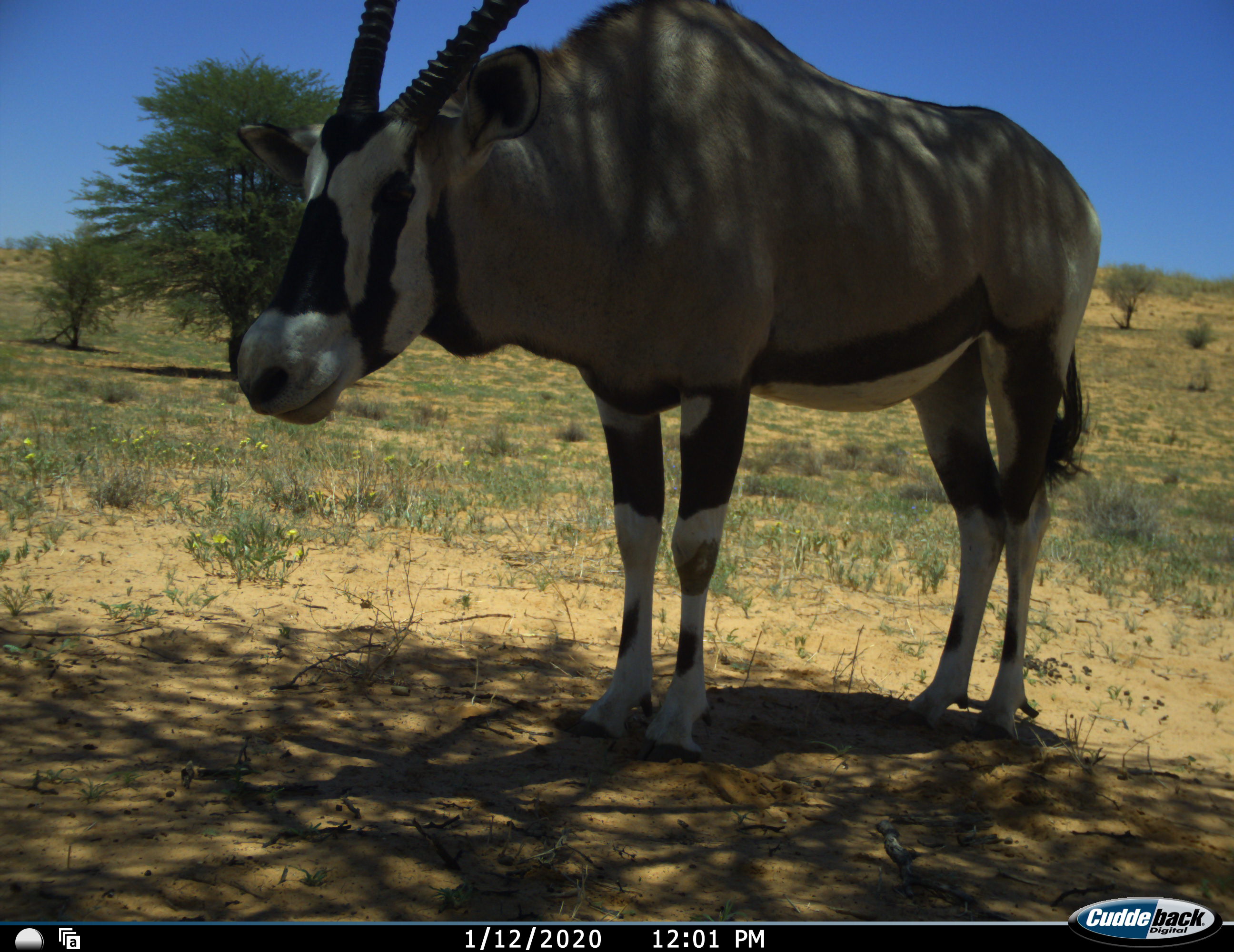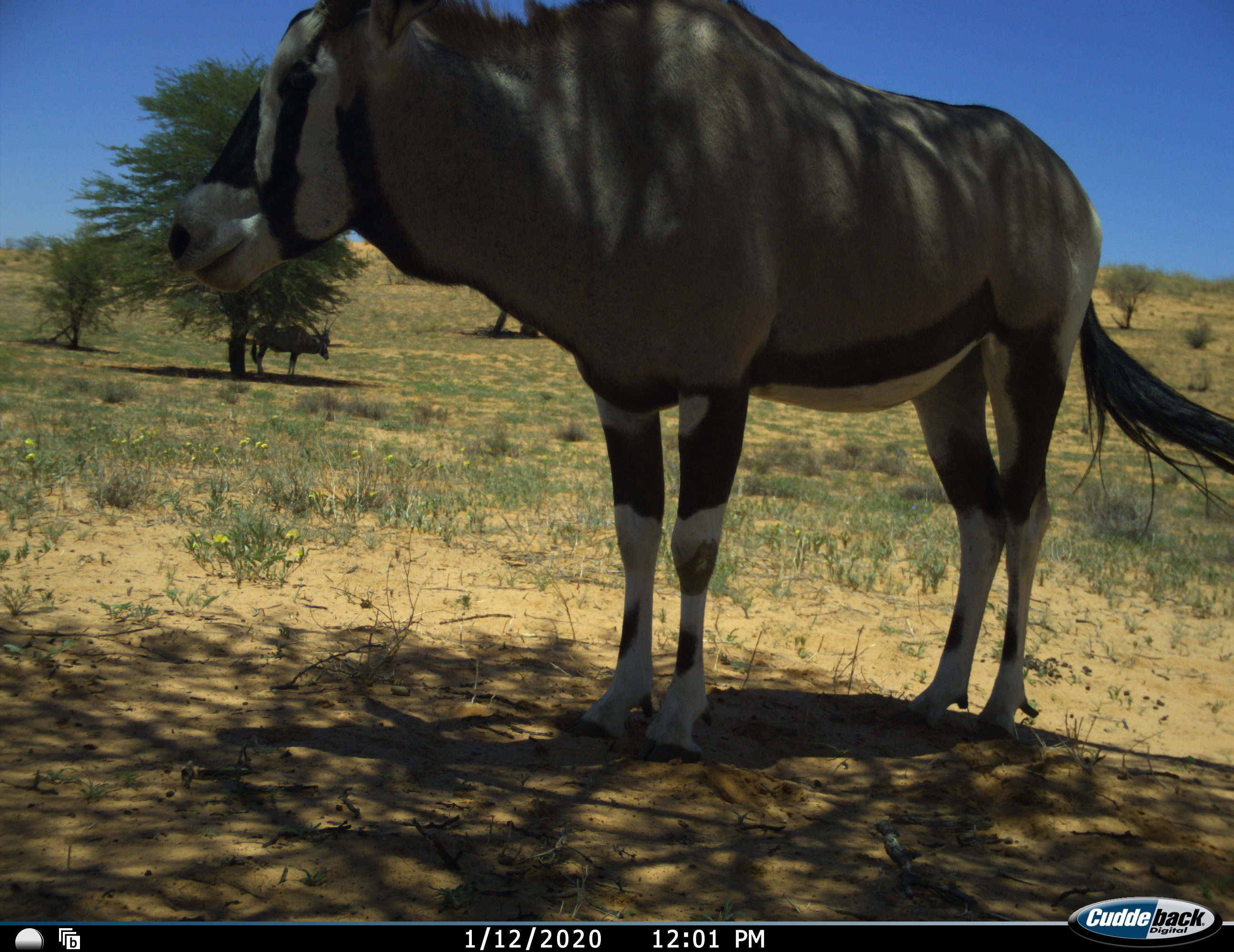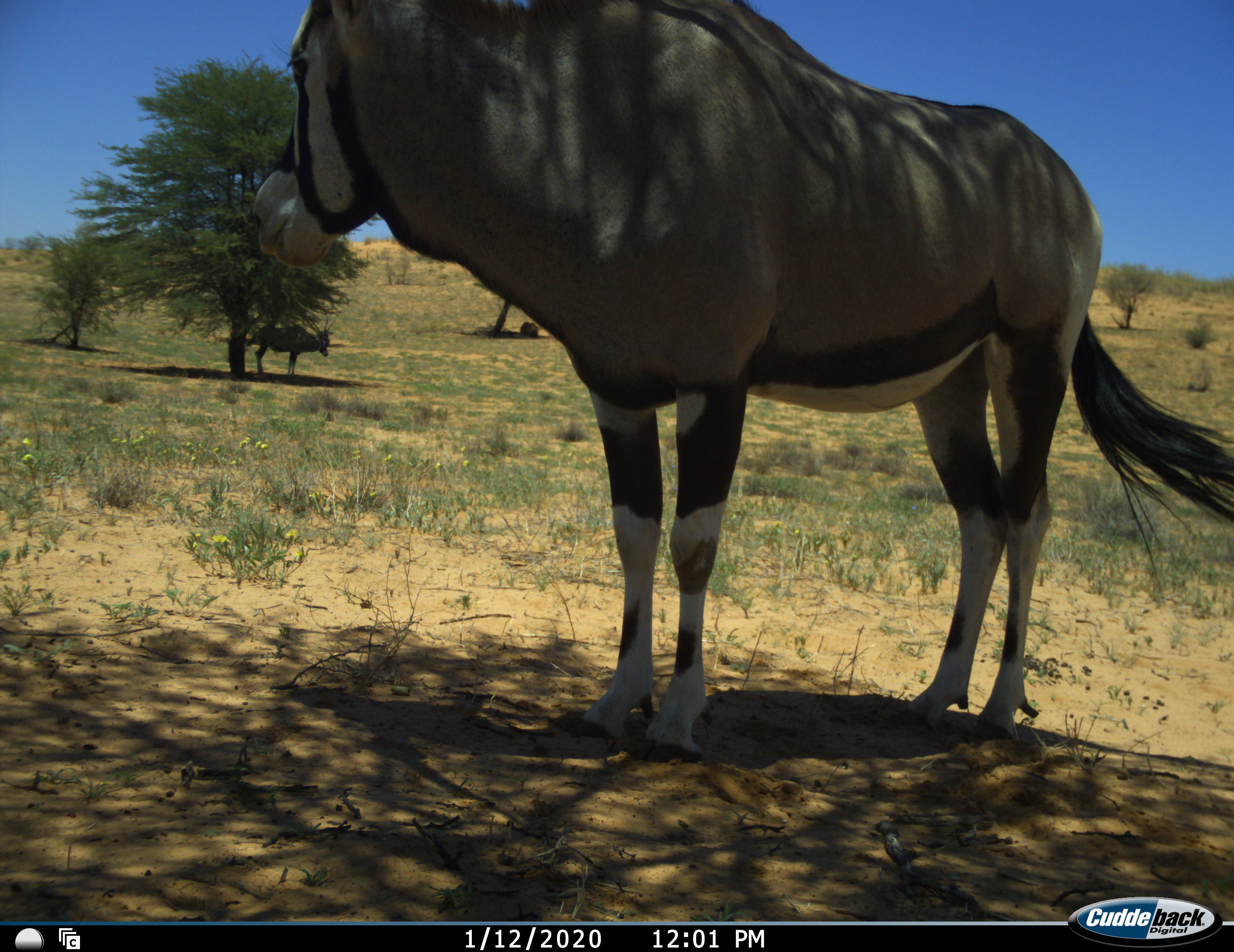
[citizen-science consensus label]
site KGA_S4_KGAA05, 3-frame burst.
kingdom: Animalia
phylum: Chordata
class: Mammalia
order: Artiodactyla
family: Bovidae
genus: Oryx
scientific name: Oryx gazella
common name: gemsbok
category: oryx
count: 1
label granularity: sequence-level